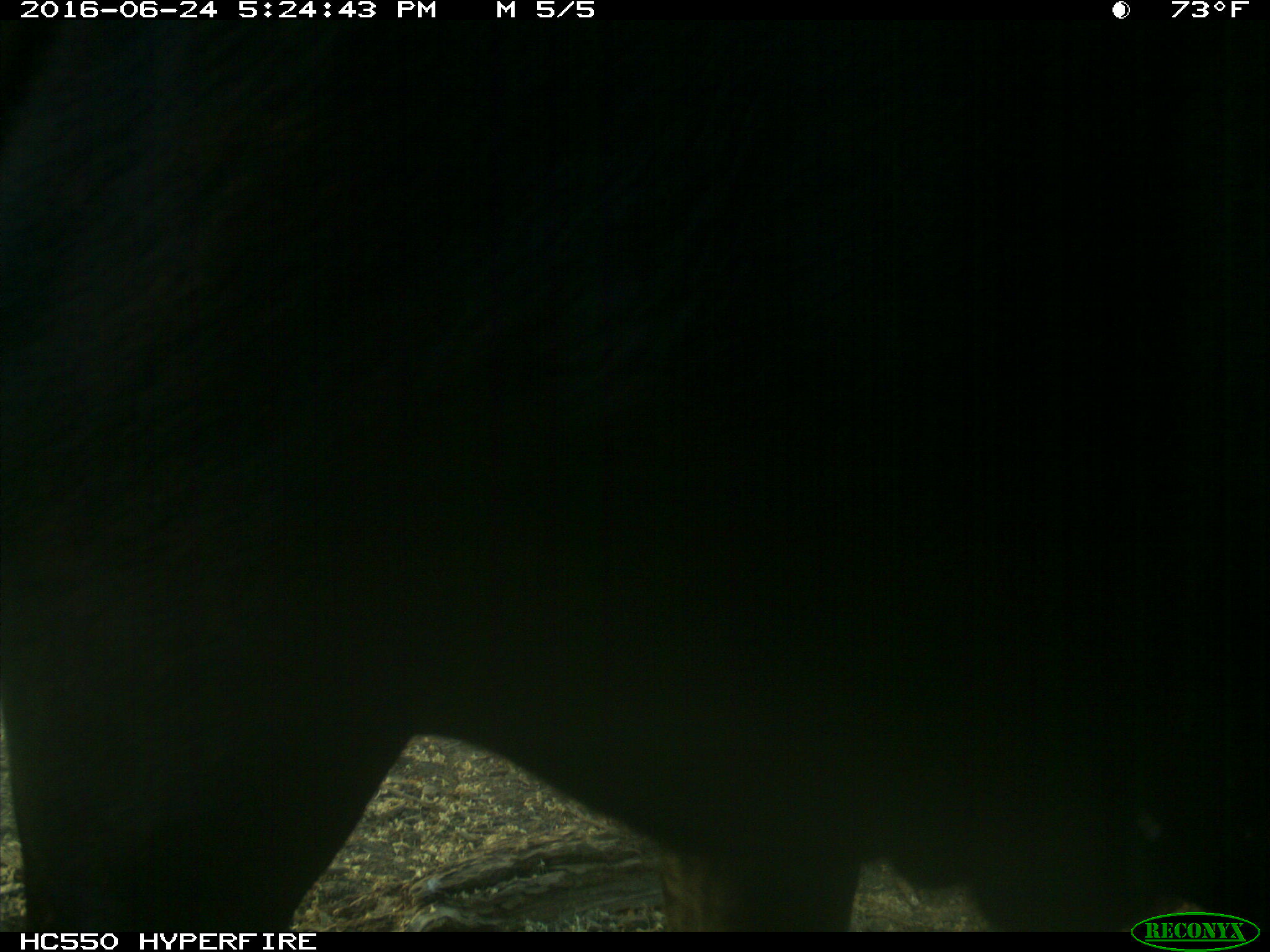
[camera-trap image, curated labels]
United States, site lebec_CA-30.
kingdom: Animalia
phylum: Chordata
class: Mammalia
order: Artiodactyla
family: Bovidae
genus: Bos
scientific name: Bos taurus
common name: domestic cow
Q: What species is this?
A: Bos taurus (domestic cow).